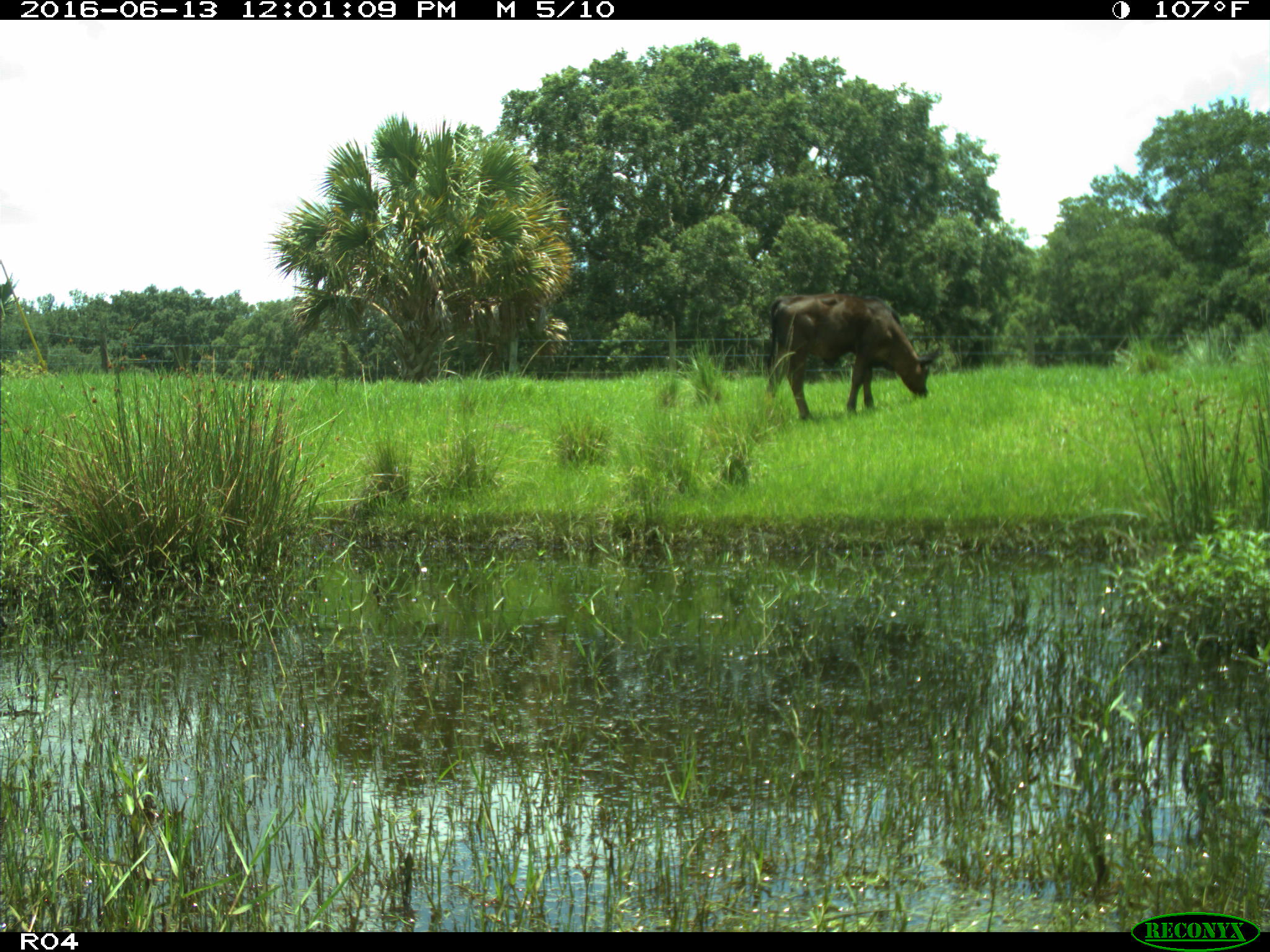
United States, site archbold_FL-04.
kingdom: Animalia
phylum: Chordata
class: Mammalia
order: Artiodactyla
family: Bovidae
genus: Bos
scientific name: Bos taurus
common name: domestic cow